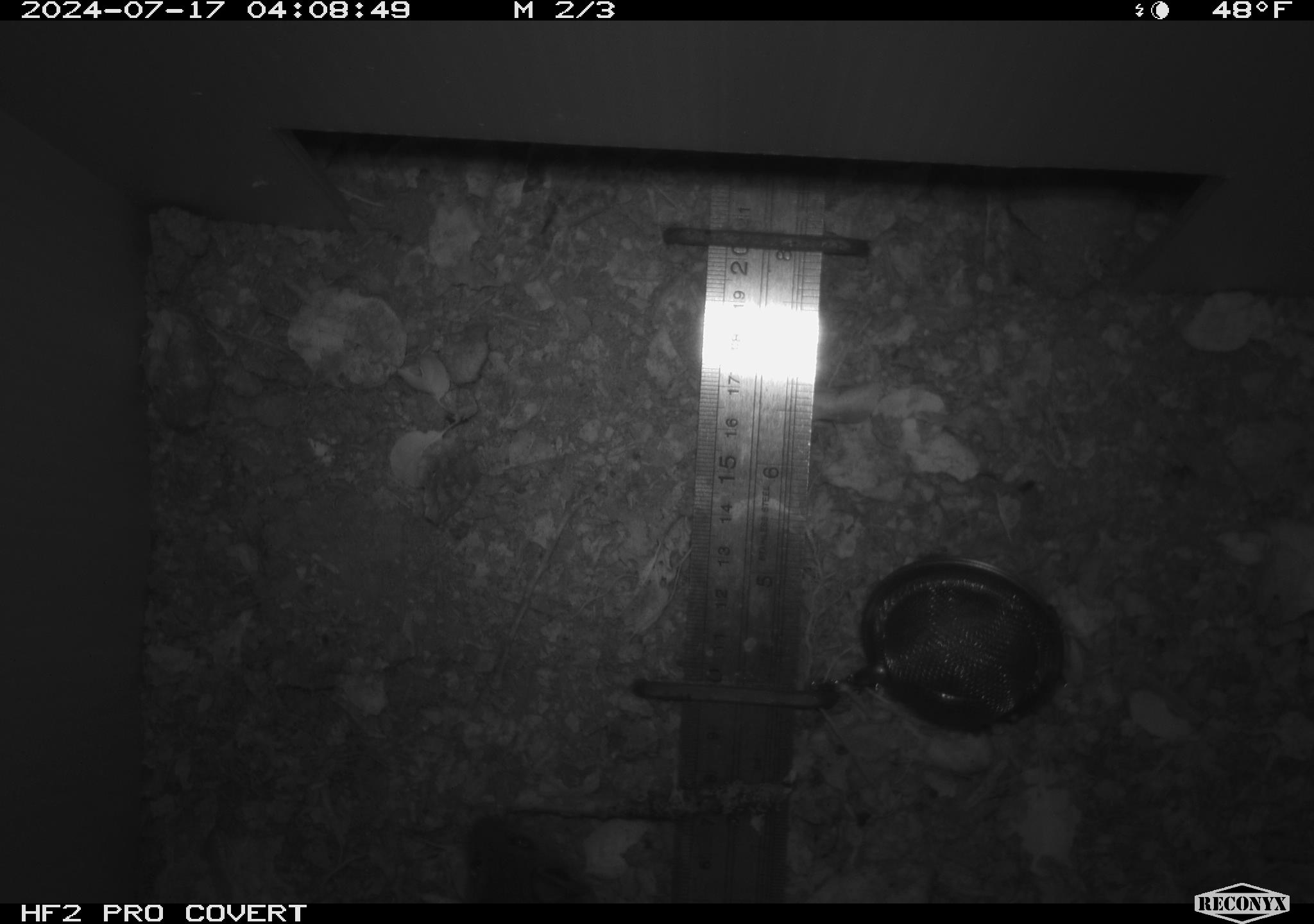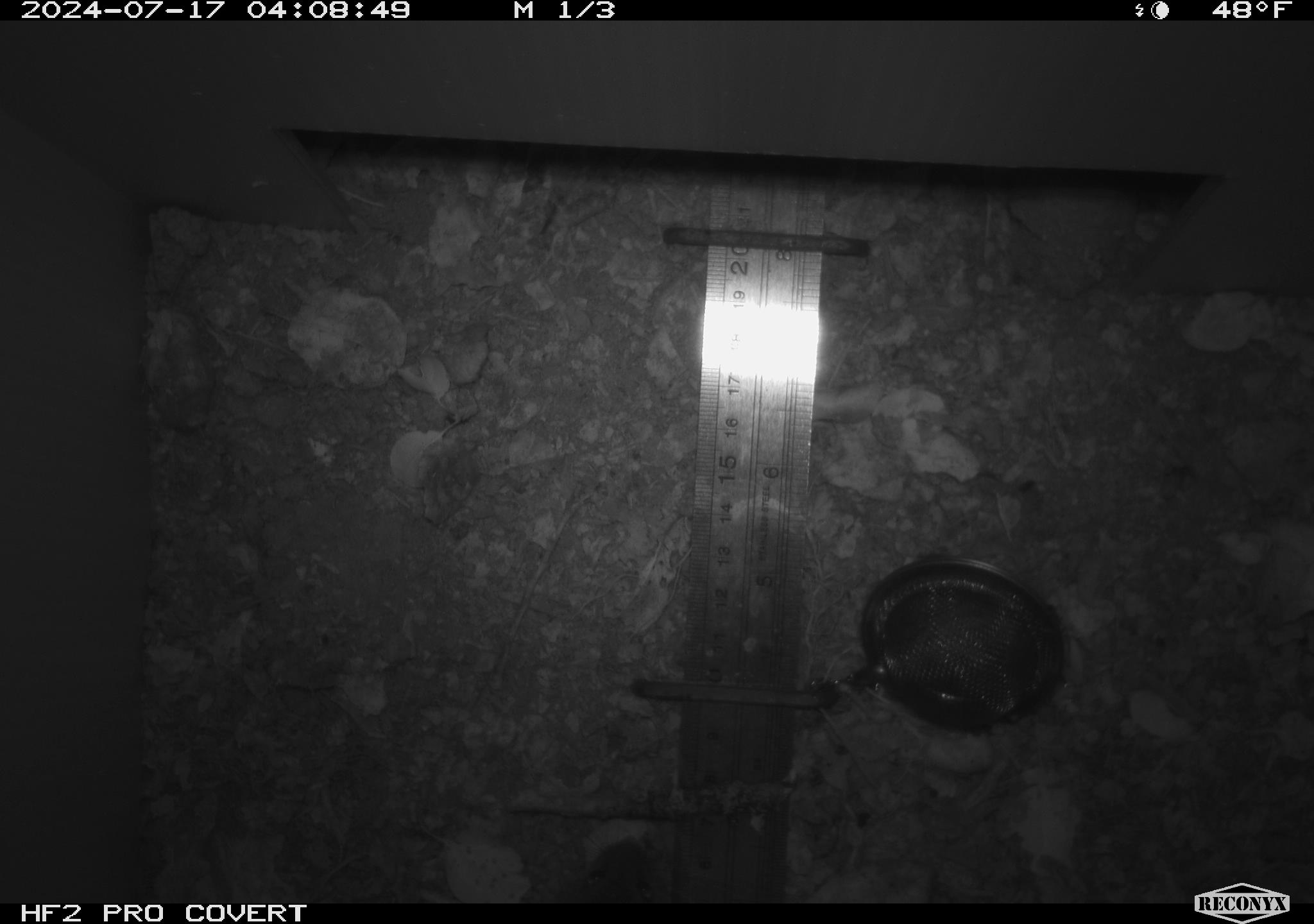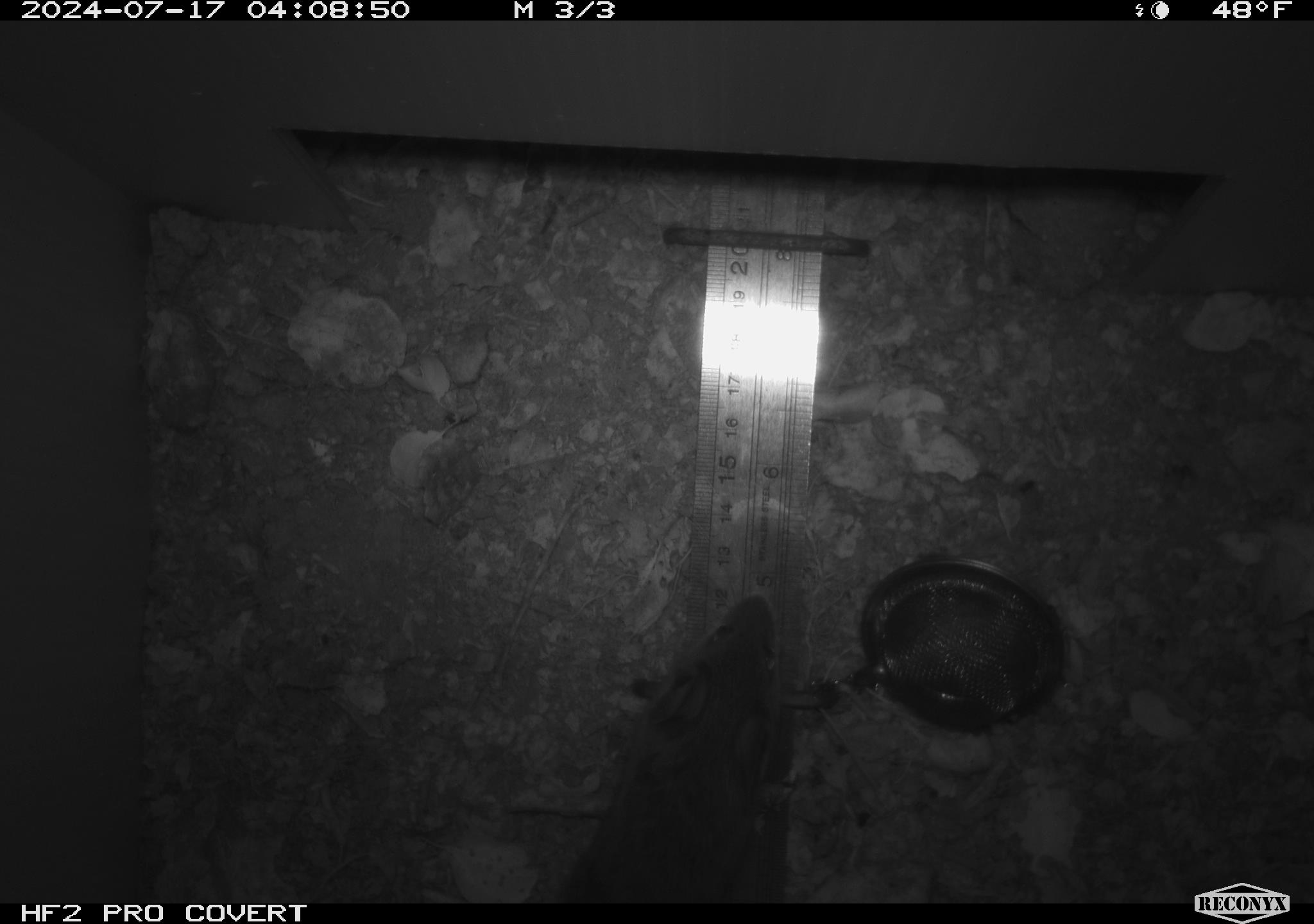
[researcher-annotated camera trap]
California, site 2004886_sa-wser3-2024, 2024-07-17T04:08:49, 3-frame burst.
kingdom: Animalia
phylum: Chordata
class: Mammalia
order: Rodentia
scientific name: Rodentia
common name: woodrat or rat or mouse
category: woodrat or rat or mouse species